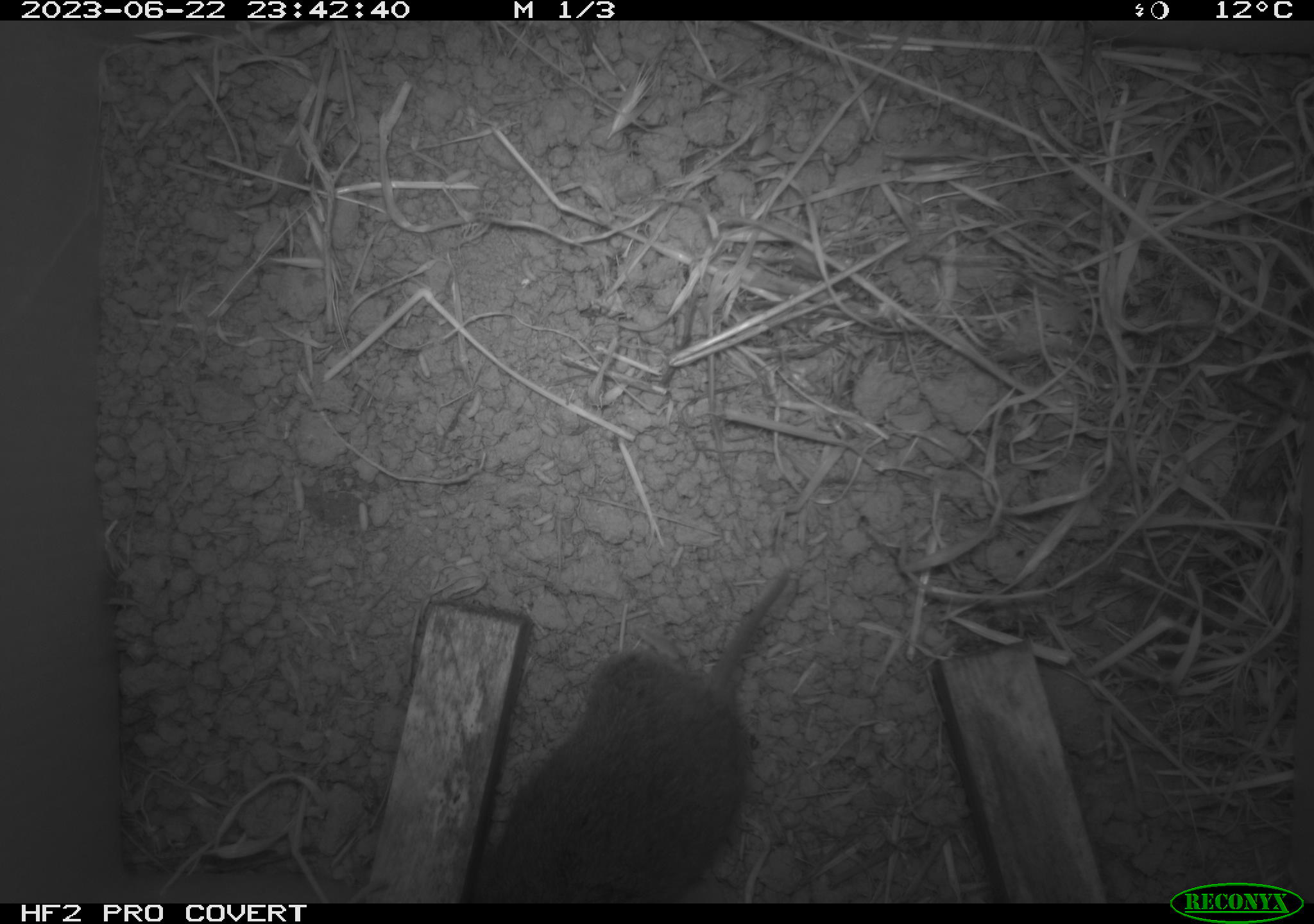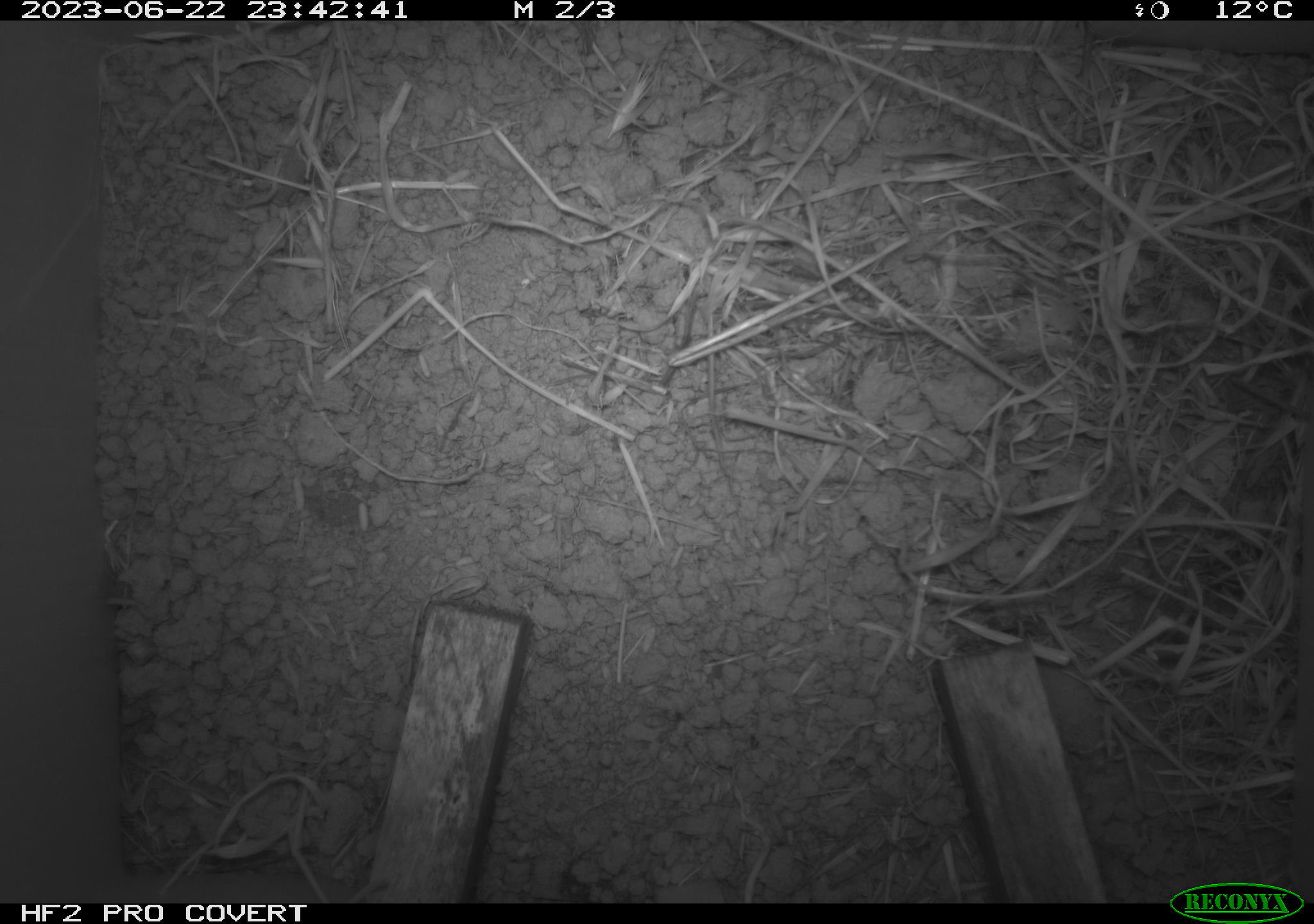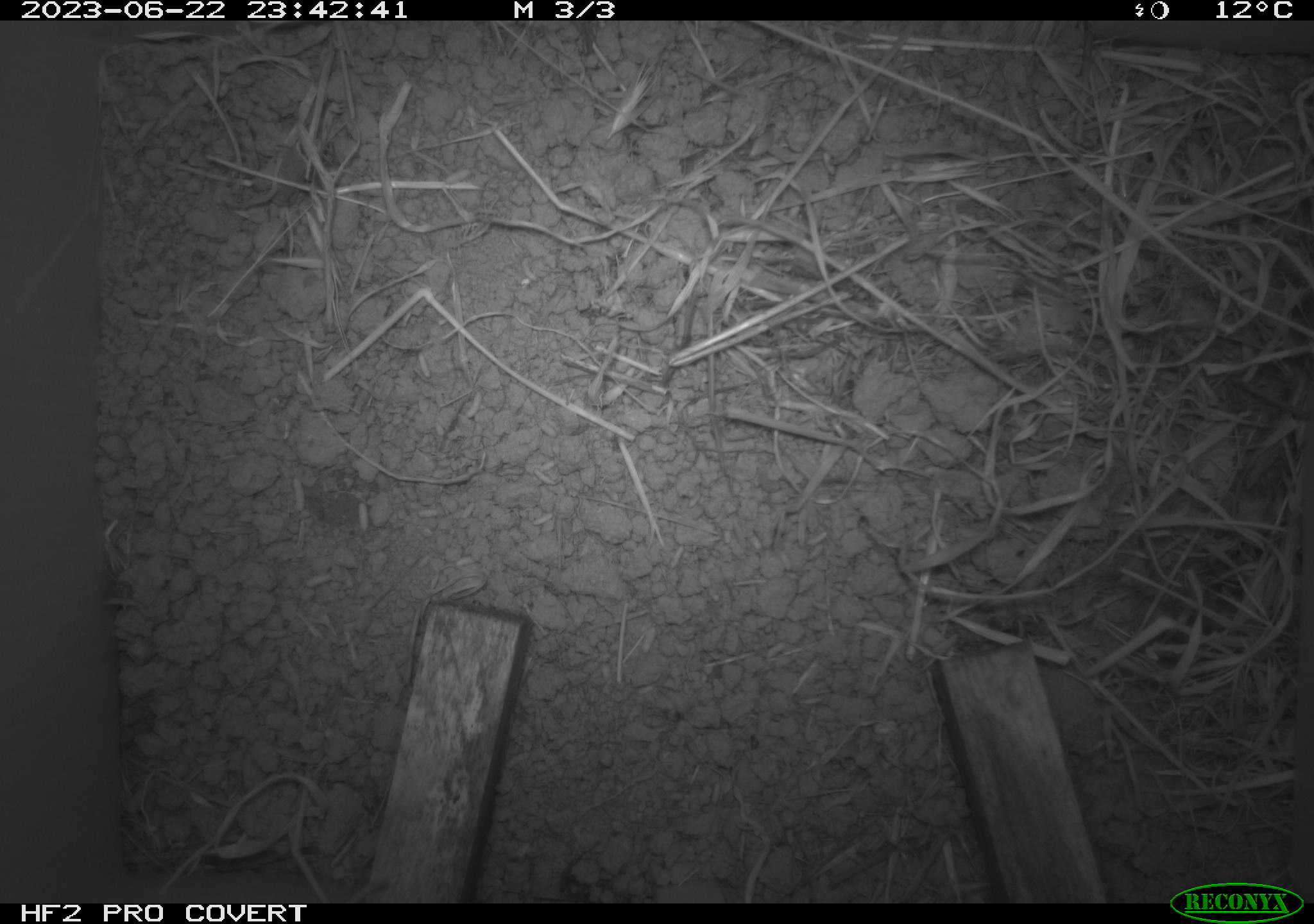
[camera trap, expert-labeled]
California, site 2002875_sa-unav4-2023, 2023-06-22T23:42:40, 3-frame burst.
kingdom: Animalia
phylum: Chordata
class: Mammalia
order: Rodentia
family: Cricetidae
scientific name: Arvicolinae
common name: voles, lemmings, and muskrats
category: arvicolinae subfamily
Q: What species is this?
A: Arvicolinae subfamily (voles, lemmings, and muskrats) (Arvicolinae).